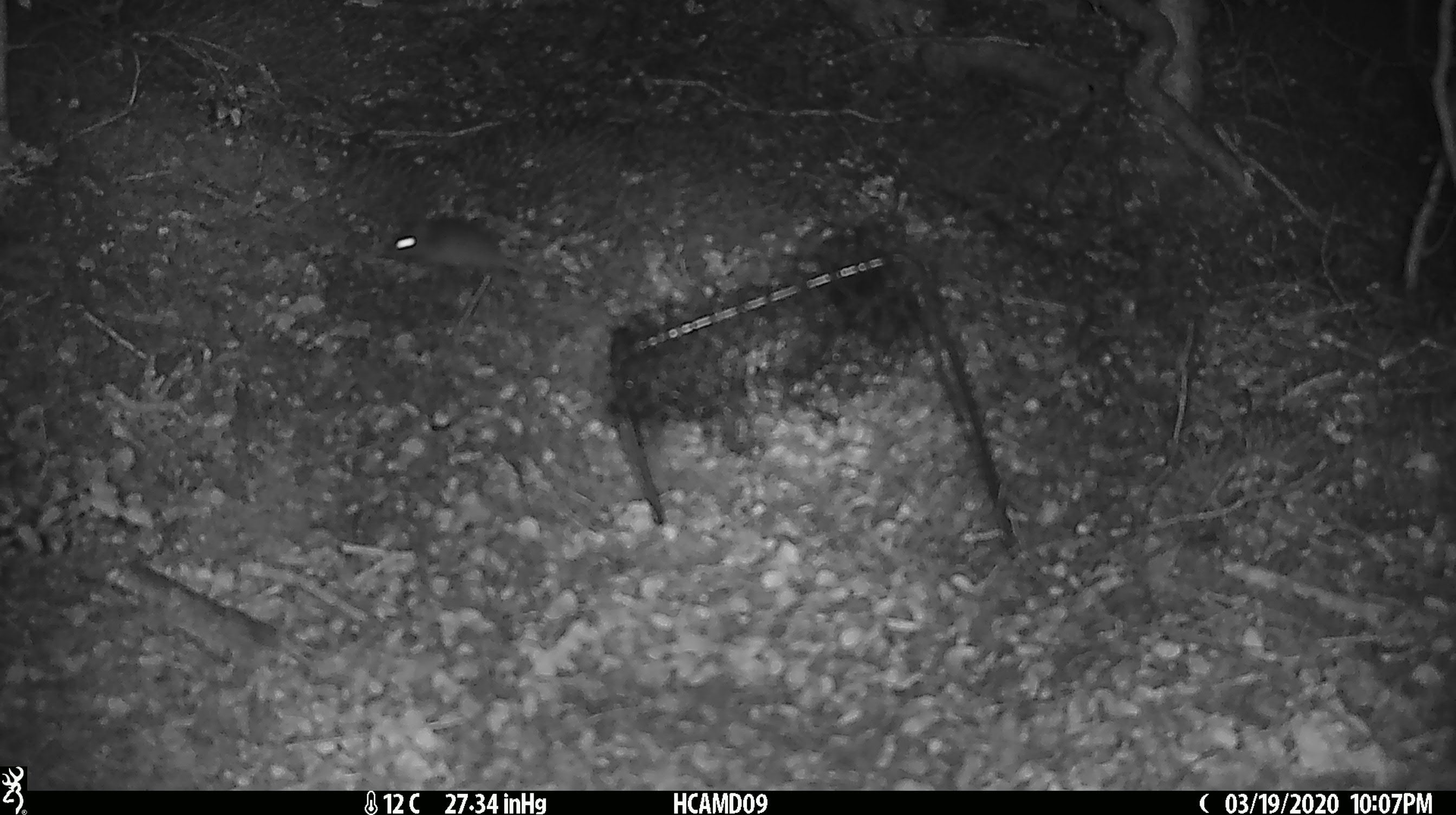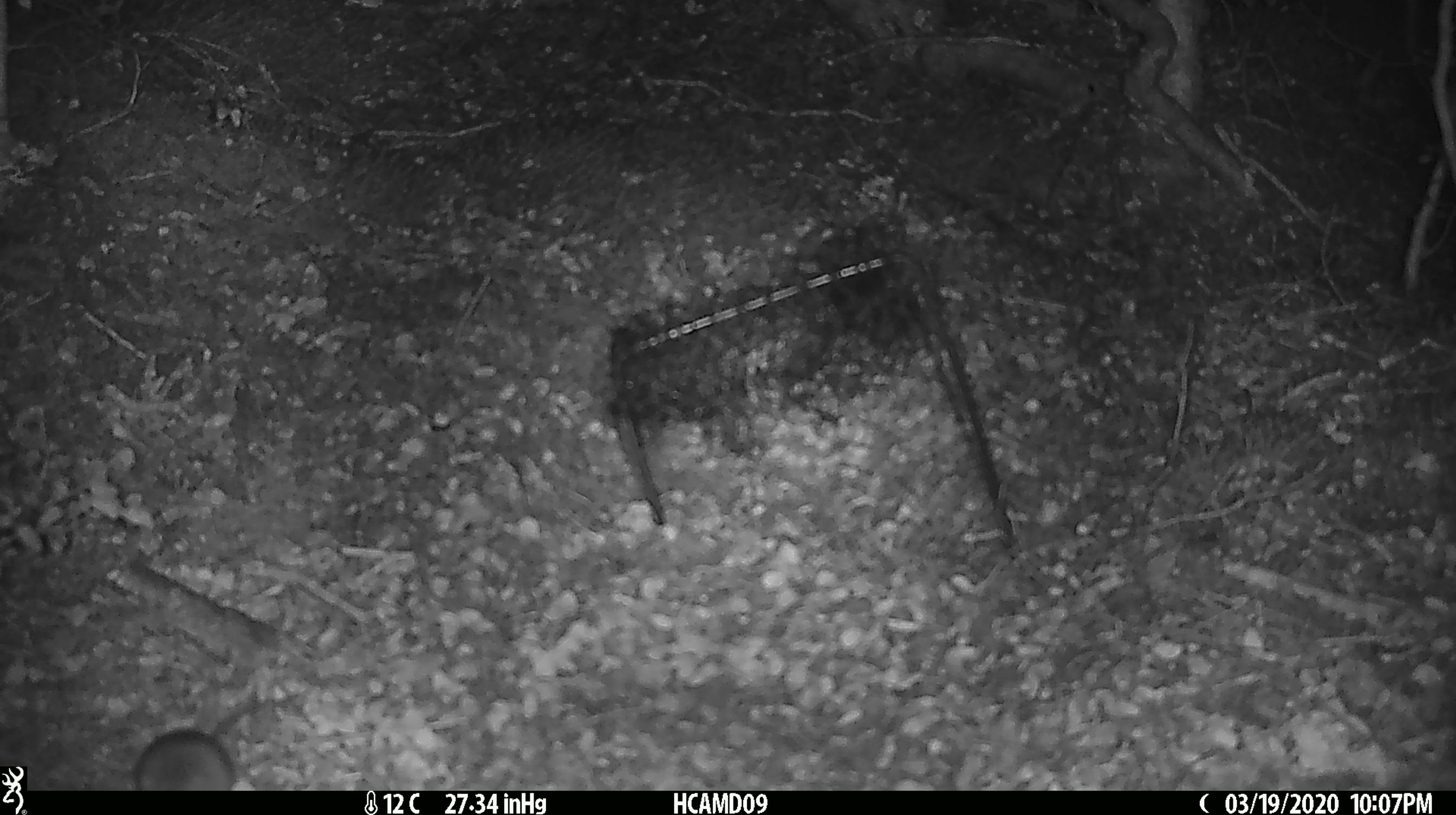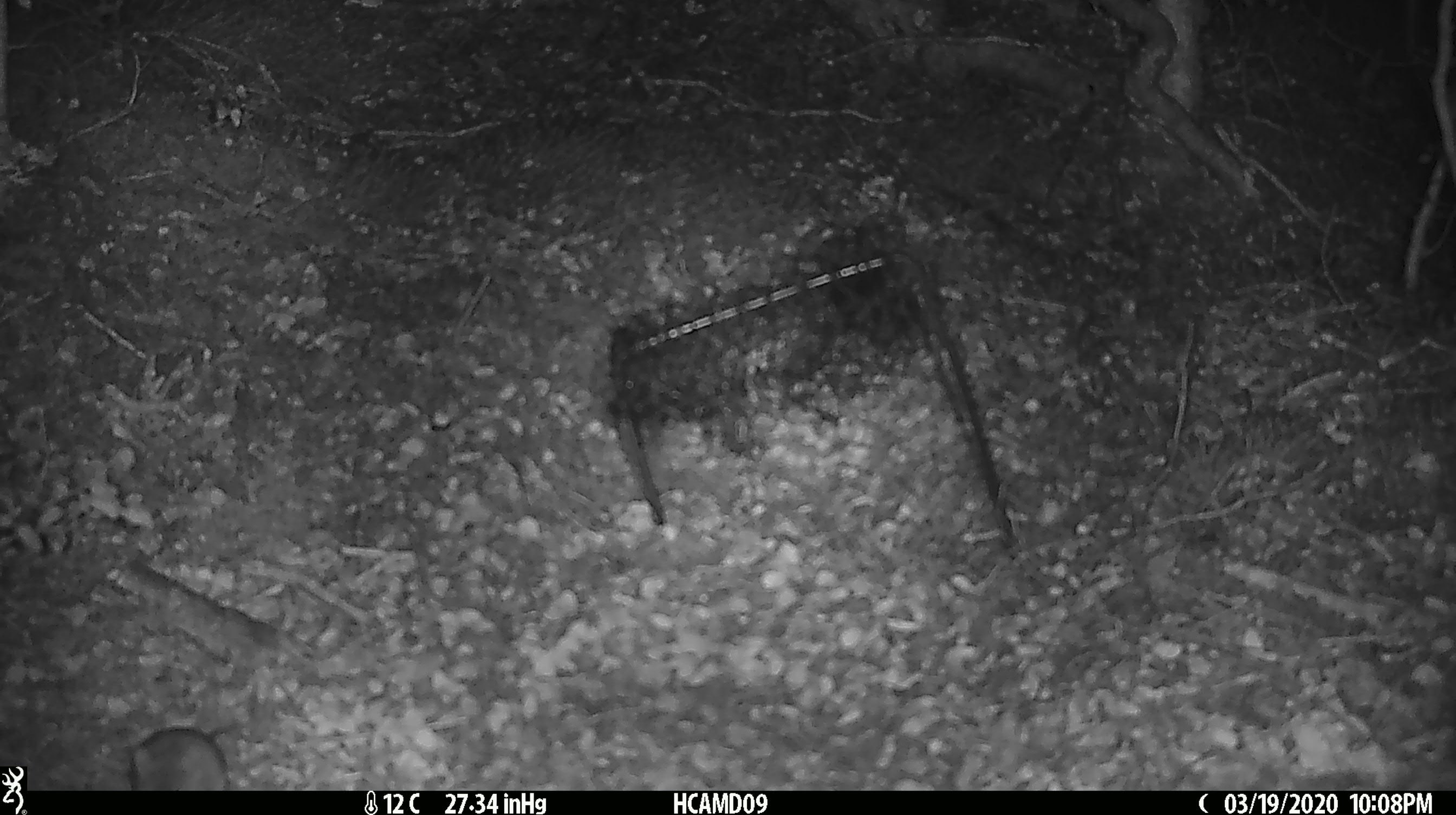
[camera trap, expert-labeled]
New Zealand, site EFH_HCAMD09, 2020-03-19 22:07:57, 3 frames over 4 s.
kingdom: Animalia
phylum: Chordata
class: Mammalia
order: Rodentia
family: Muridae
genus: Mus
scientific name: Mus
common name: mouse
Mouse (Mus).